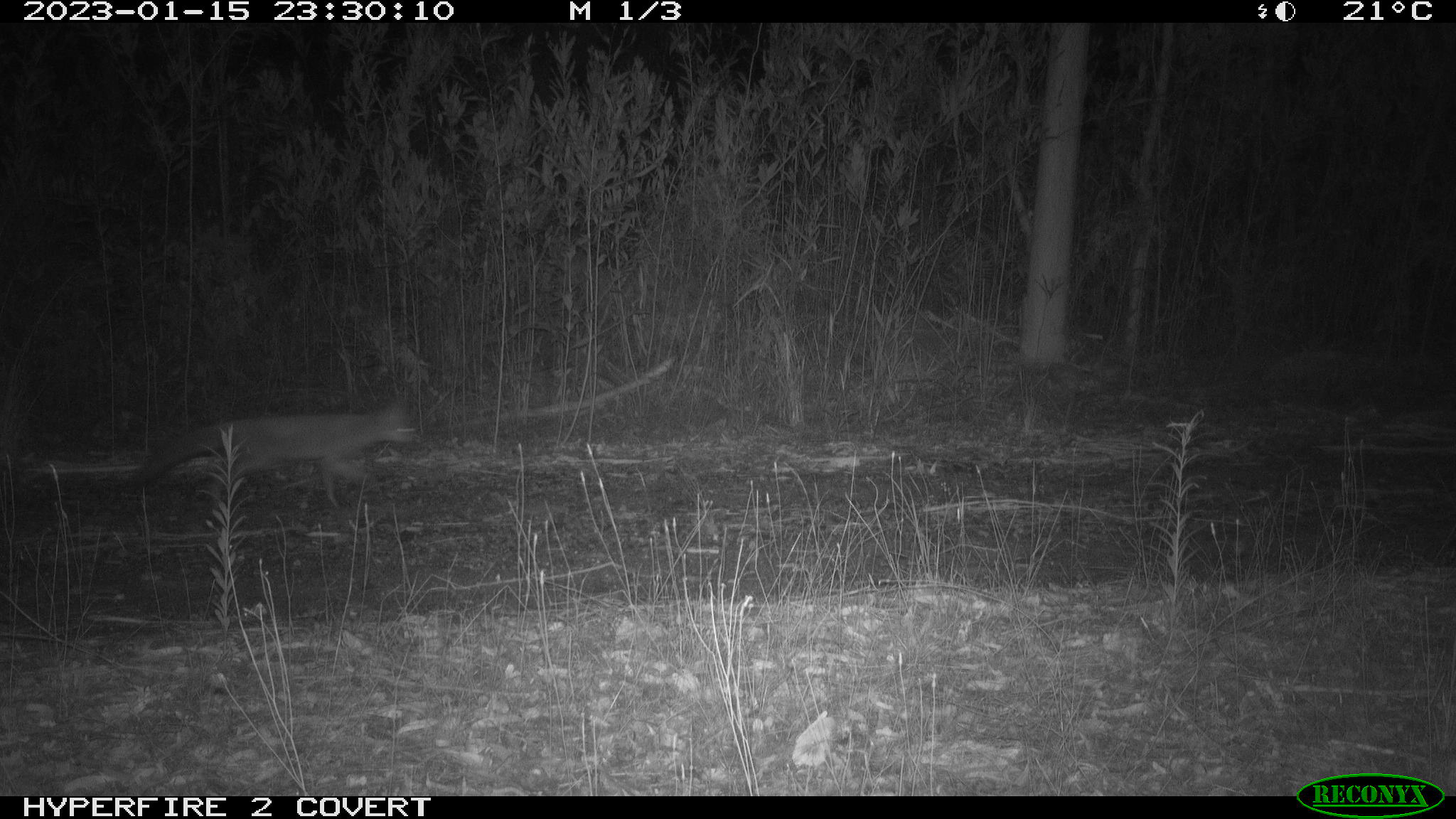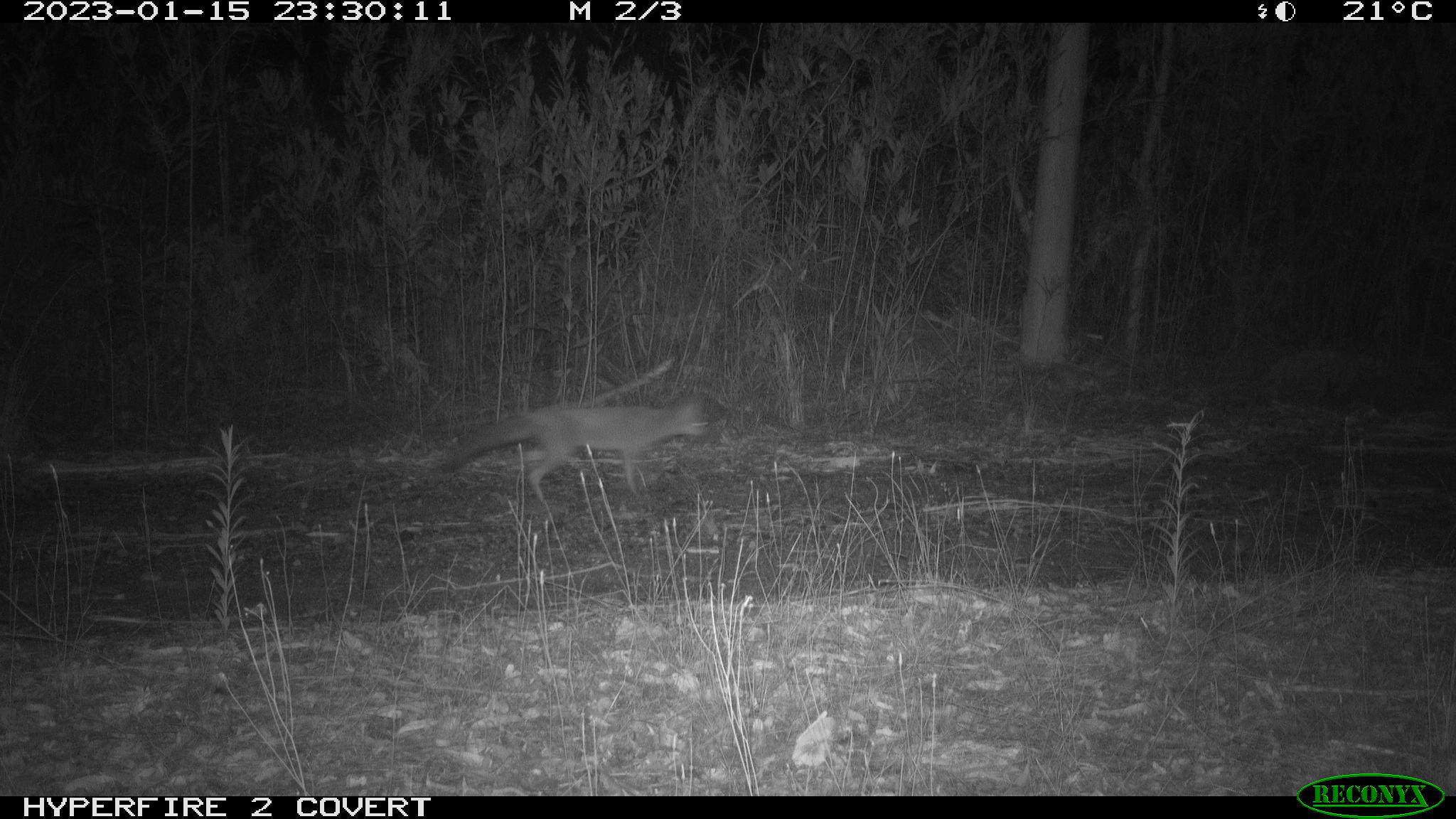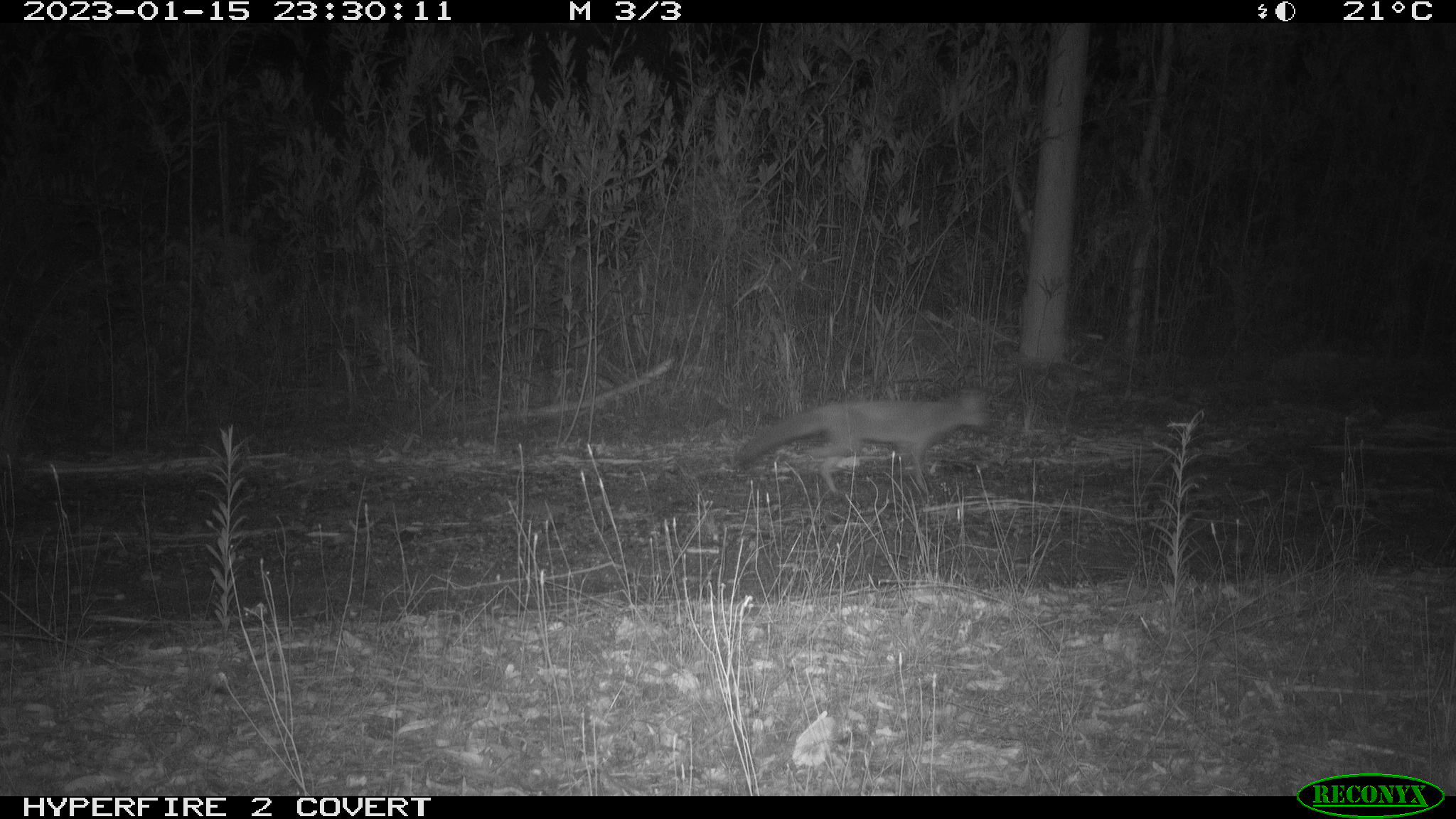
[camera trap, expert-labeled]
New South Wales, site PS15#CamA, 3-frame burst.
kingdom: Animalia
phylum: Chordata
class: Mammalia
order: Carnivora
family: Canidae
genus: Vulpes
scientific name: Vulpes vulpes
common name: red fox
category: fox